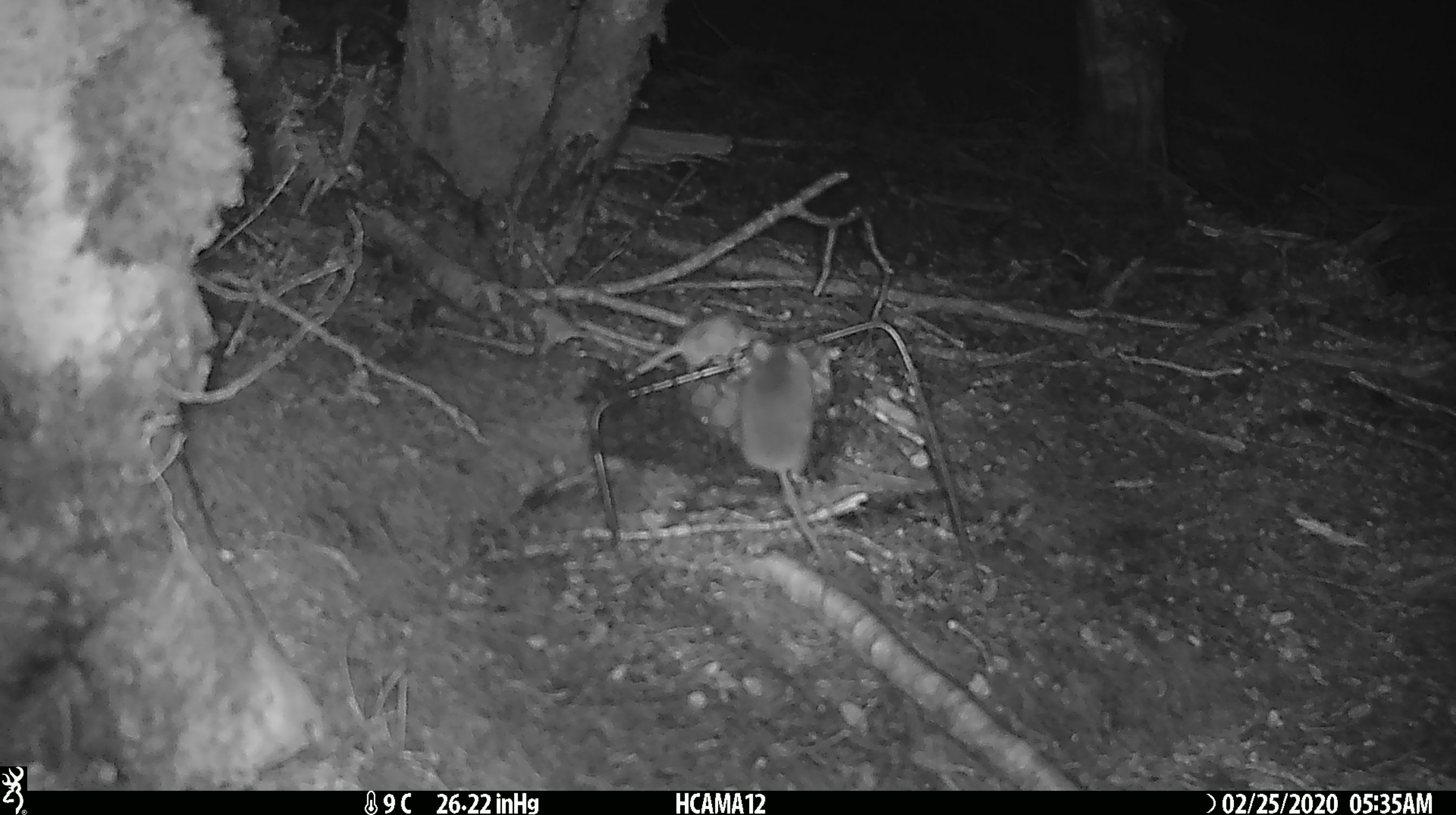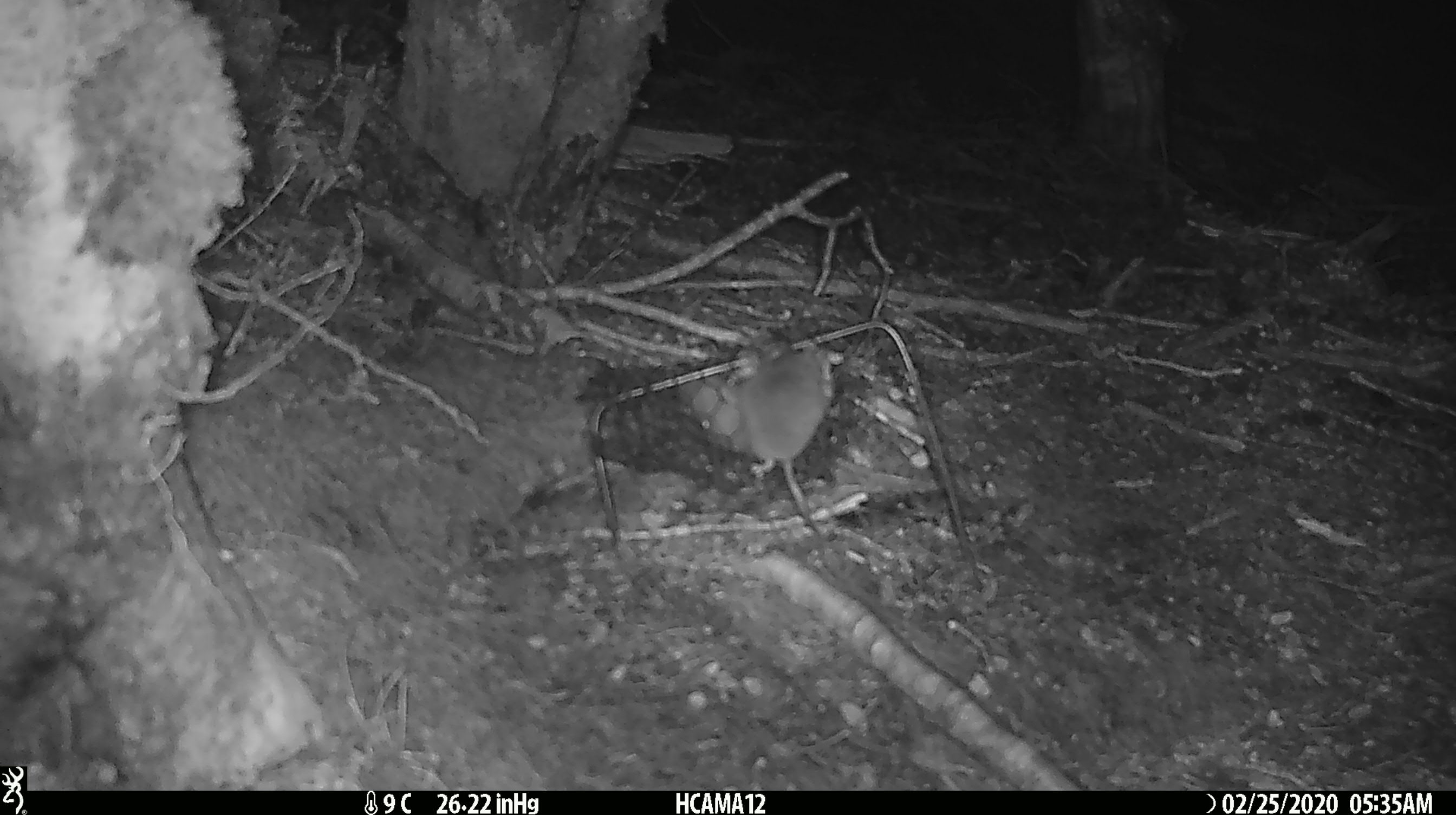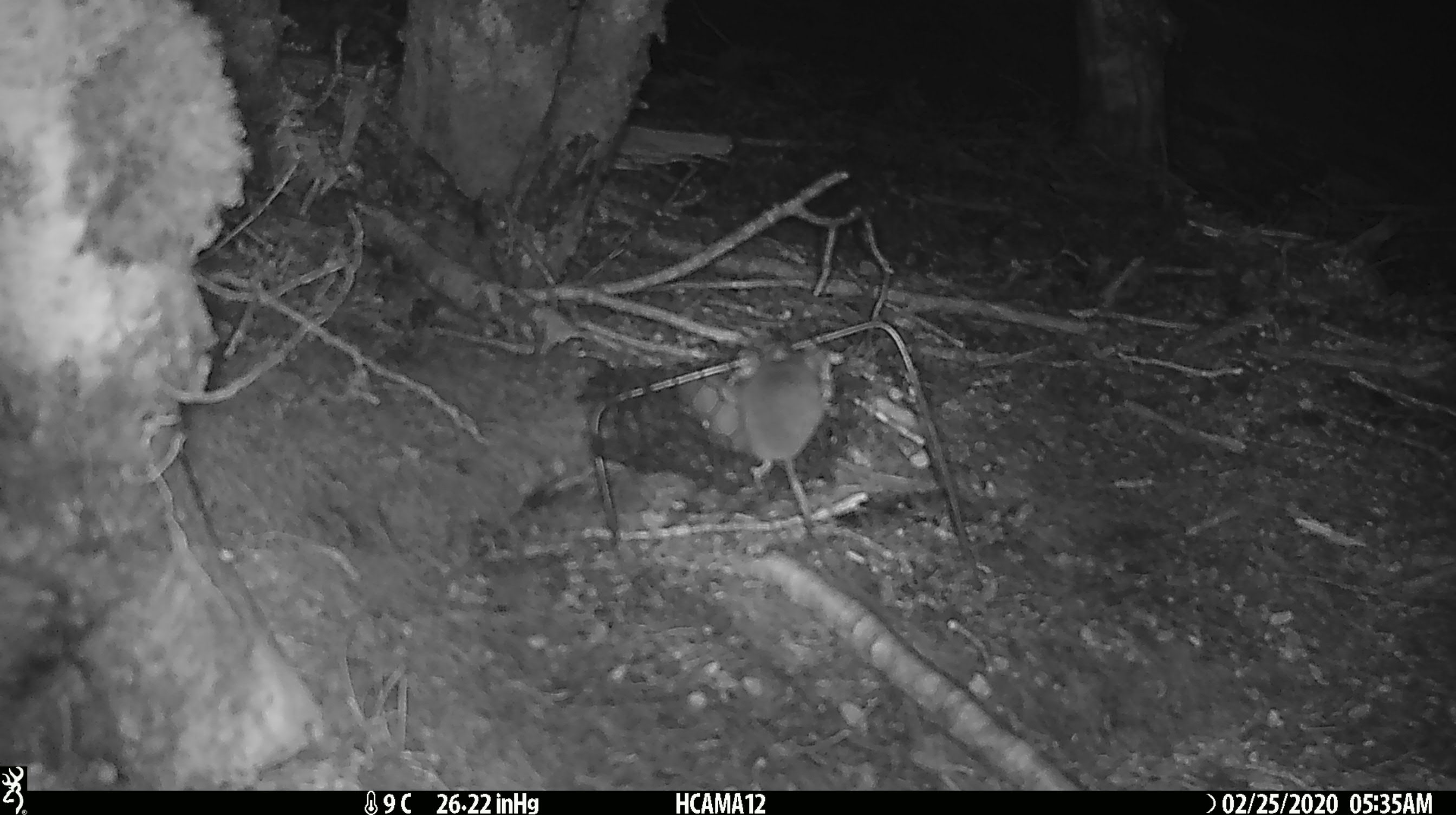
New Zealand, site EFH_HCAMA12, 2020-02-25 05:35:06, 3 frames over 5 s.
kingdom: Animalia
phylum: Chordata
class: Mammalia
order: Rodentia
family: Muridae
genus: Mus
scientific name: Mus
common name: mouse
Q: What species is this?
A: Mouse (Mus).